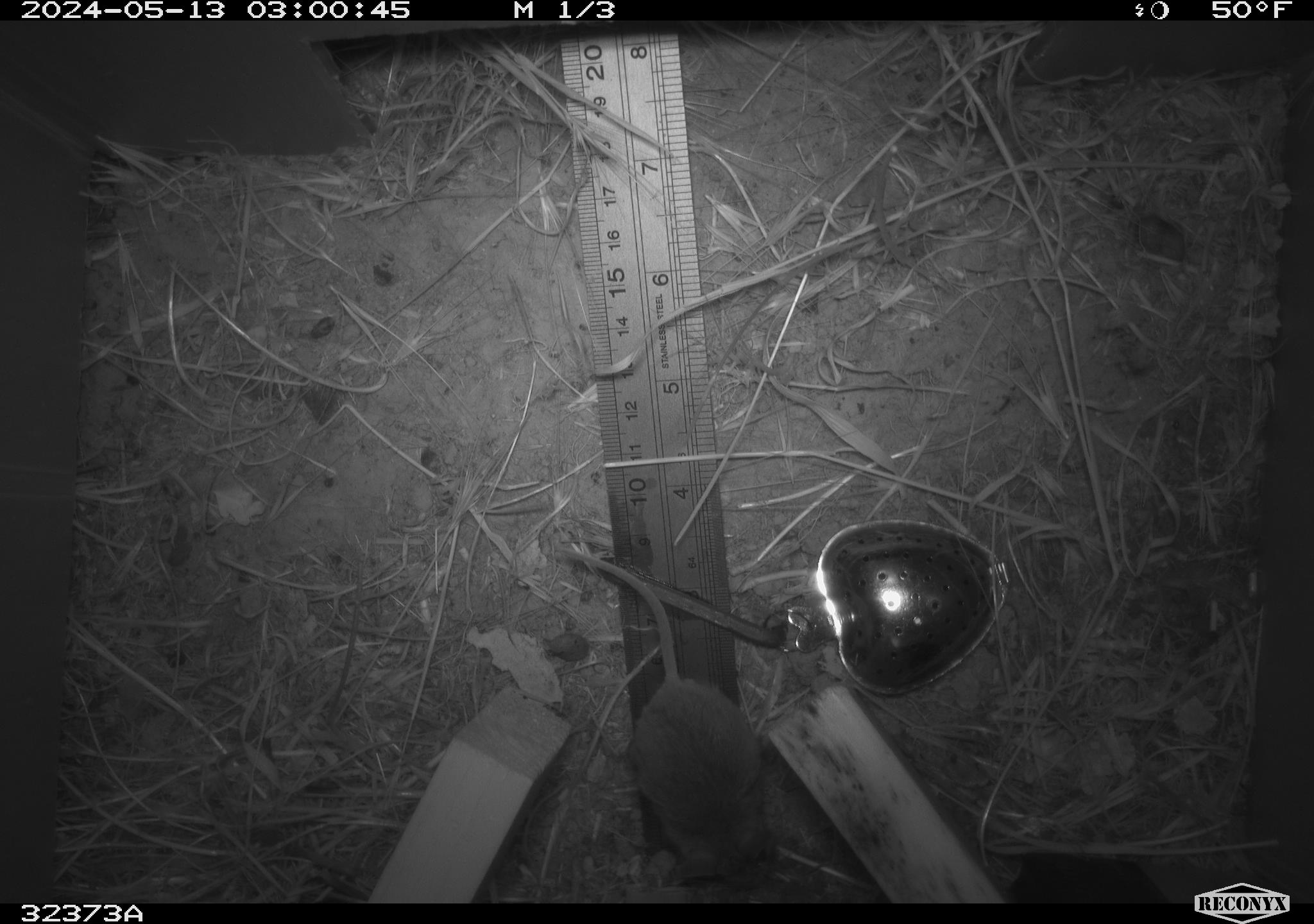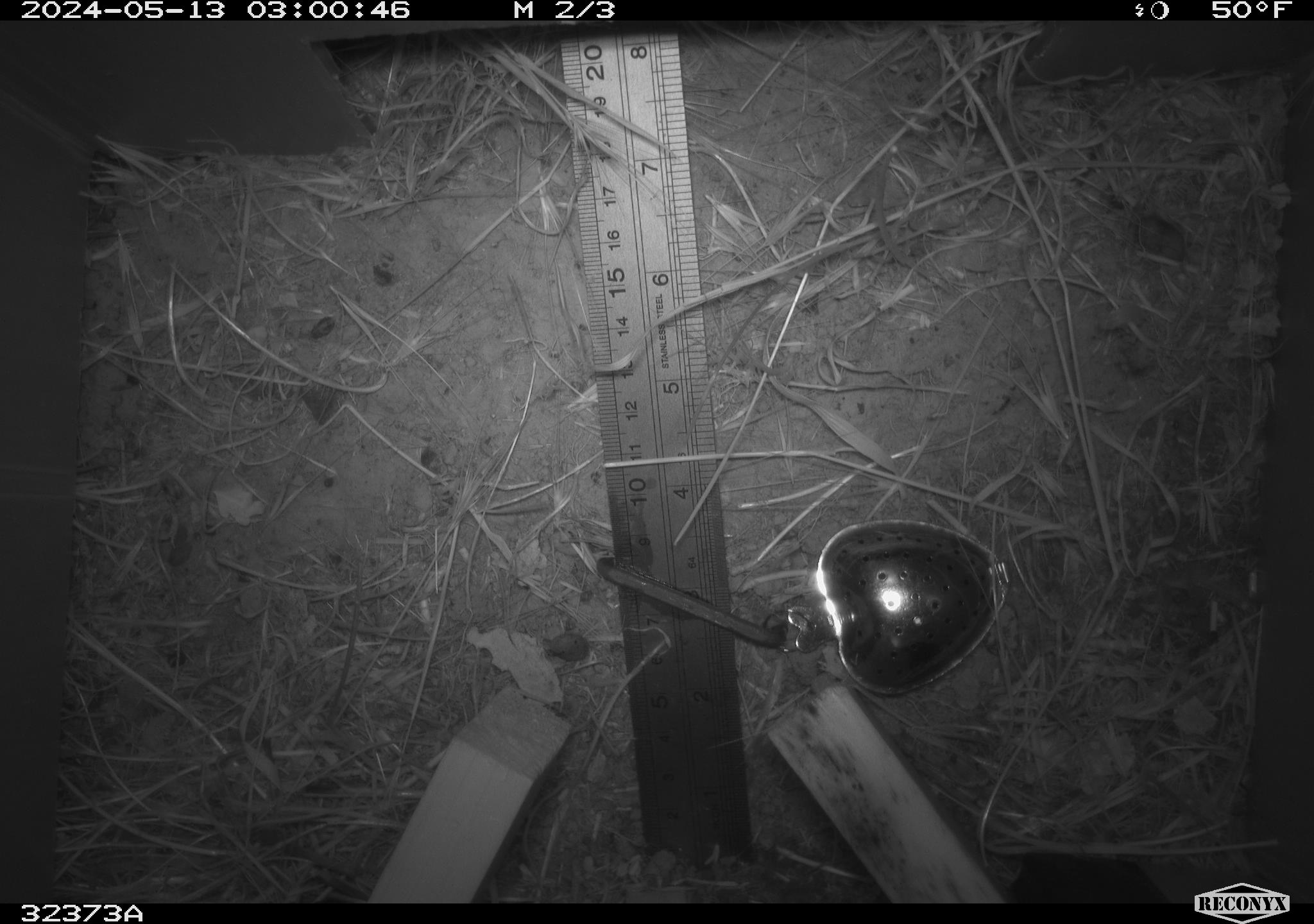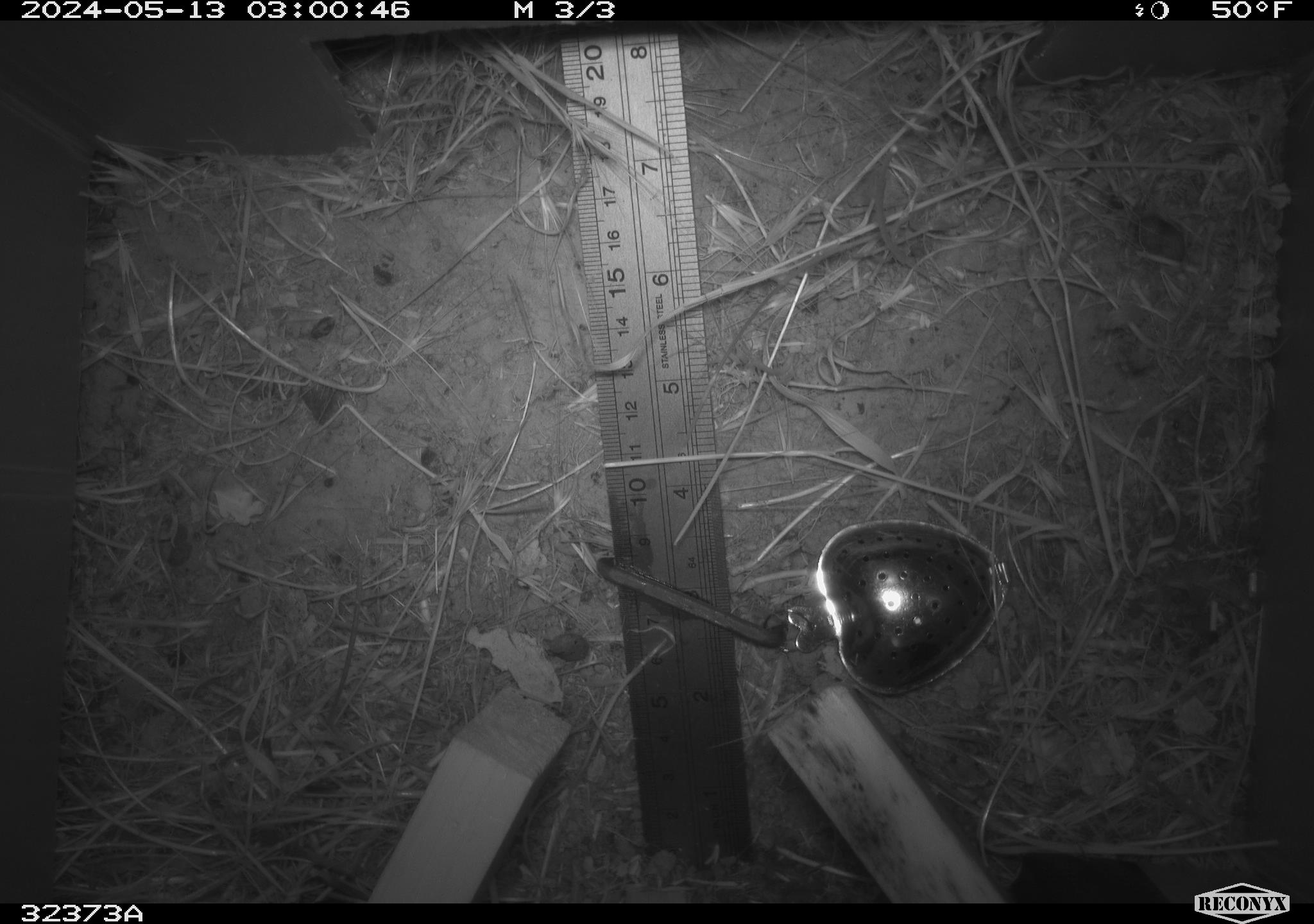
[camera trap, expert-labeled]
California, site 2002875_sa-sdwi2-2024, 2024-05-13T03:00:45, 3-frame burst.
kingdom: Animalia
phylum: Chordata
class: Mammalia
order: Rodentia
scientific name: Rodentia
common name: mouse species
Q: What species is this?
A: Mouse species (Rodentia).